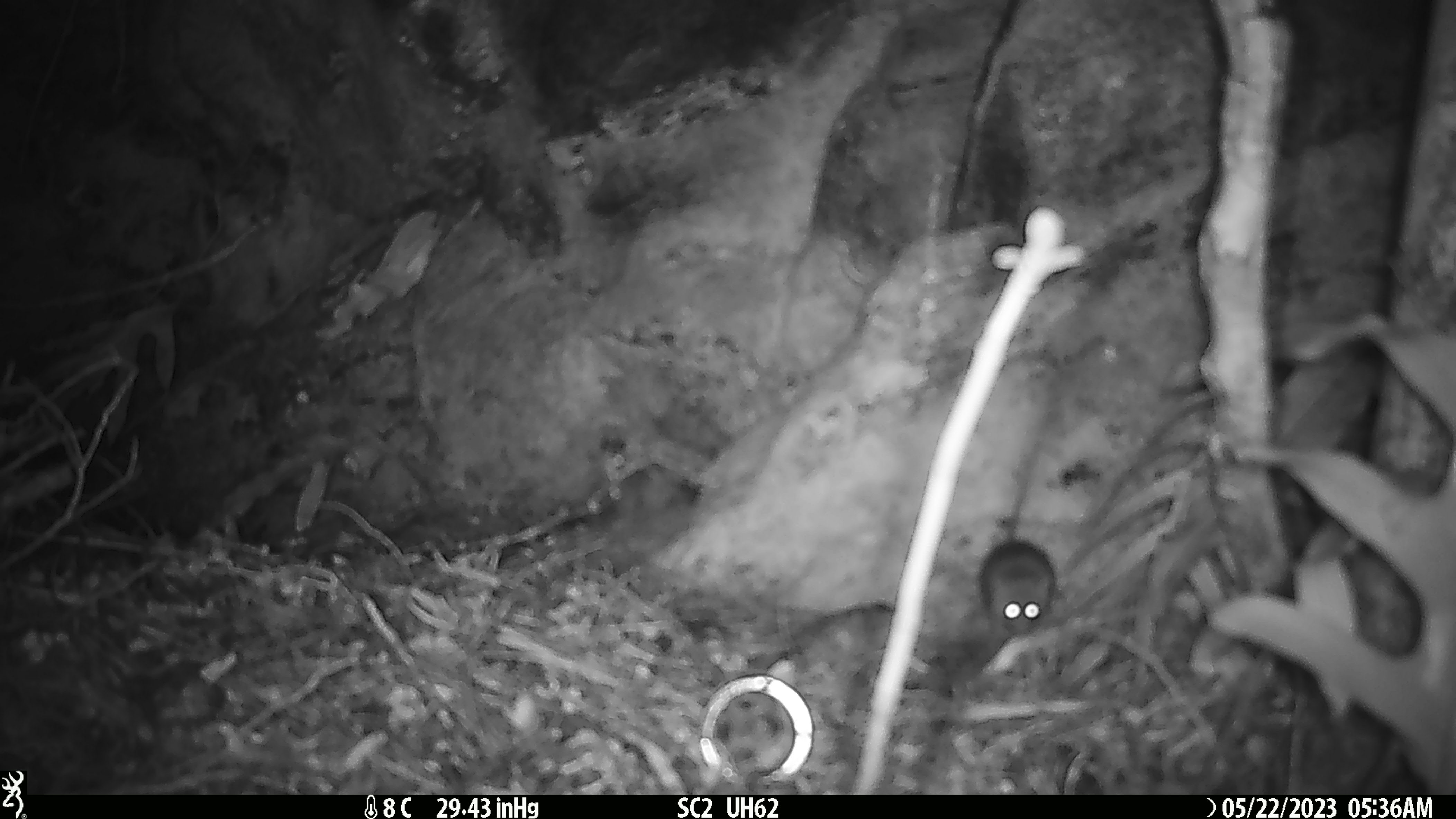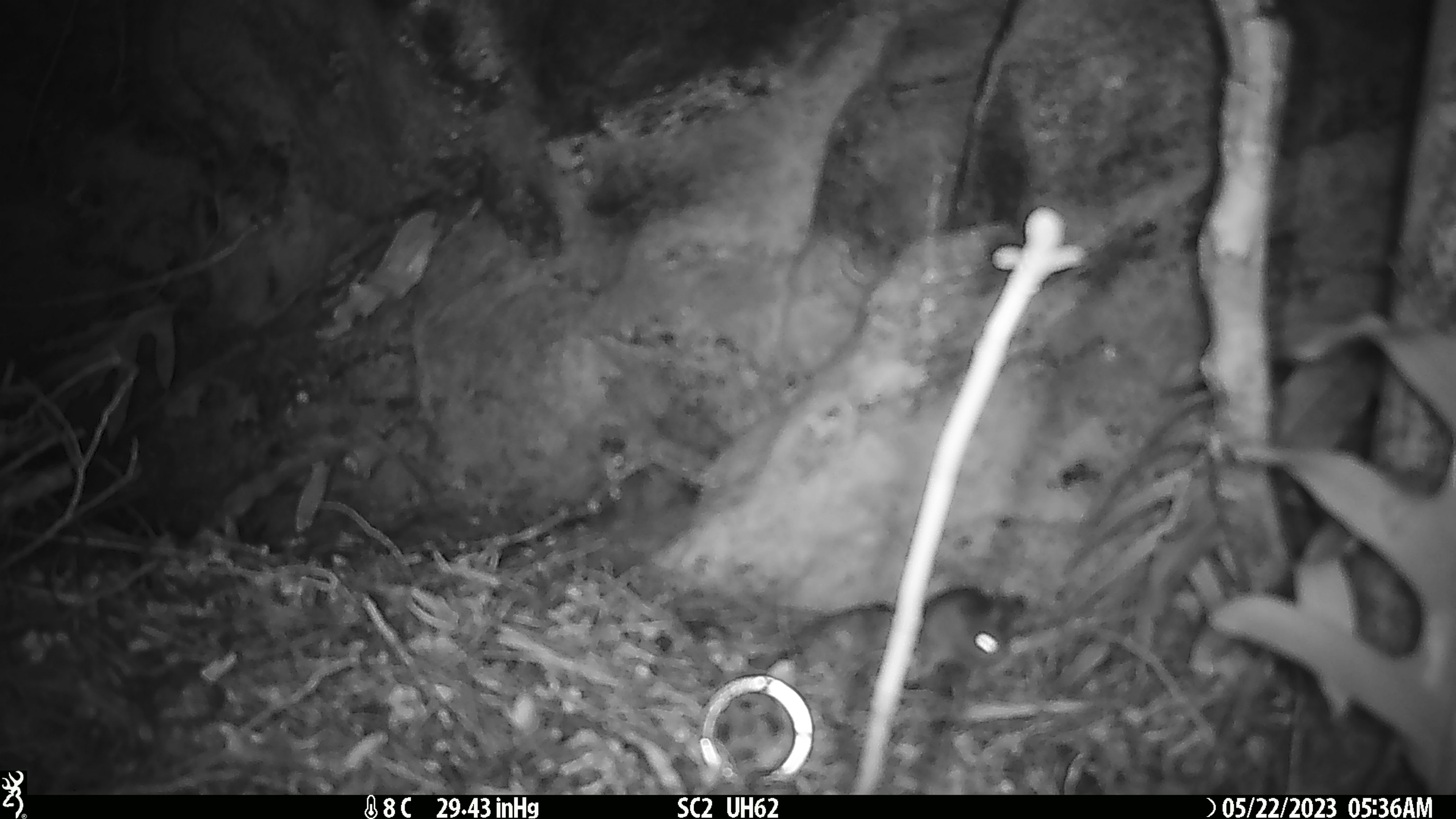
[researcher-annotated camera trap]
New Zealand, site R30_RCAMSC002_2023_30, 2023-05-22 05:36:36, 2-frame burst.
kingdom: Animalia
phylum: Chordata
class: Mammalia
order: Rodentia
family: Muridae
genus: Mus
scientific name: Mus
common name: mouse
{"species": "mouse (Mus)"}